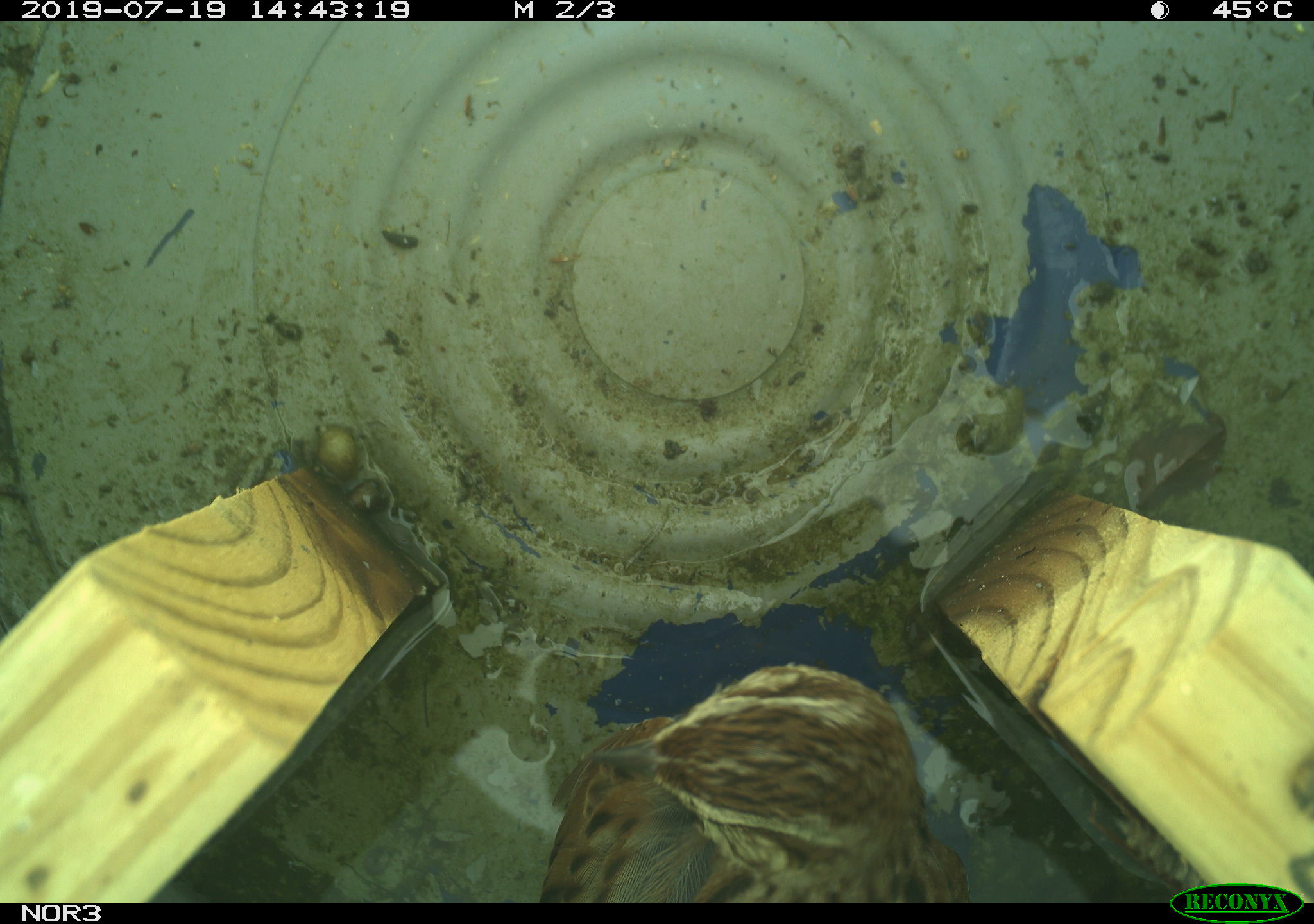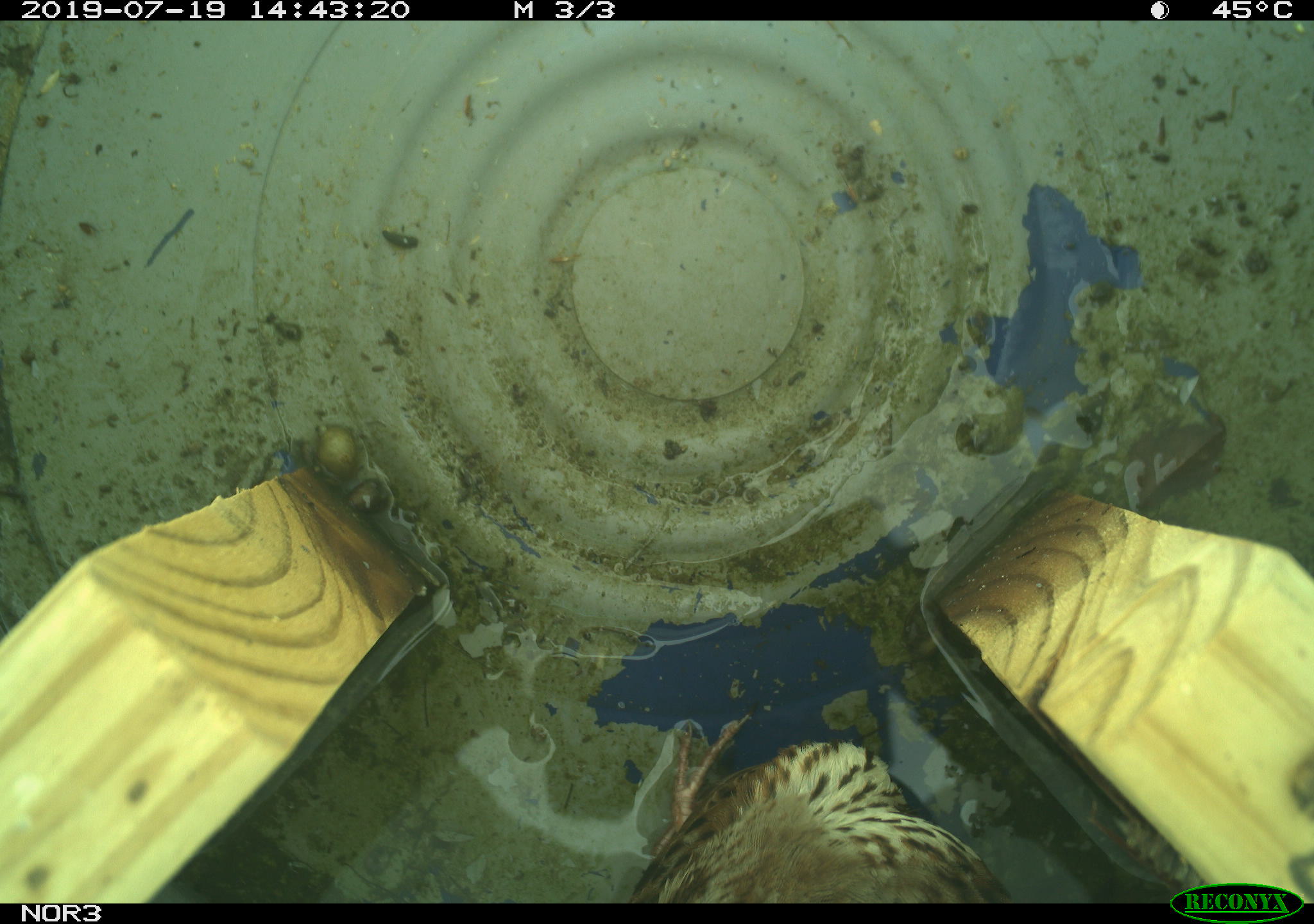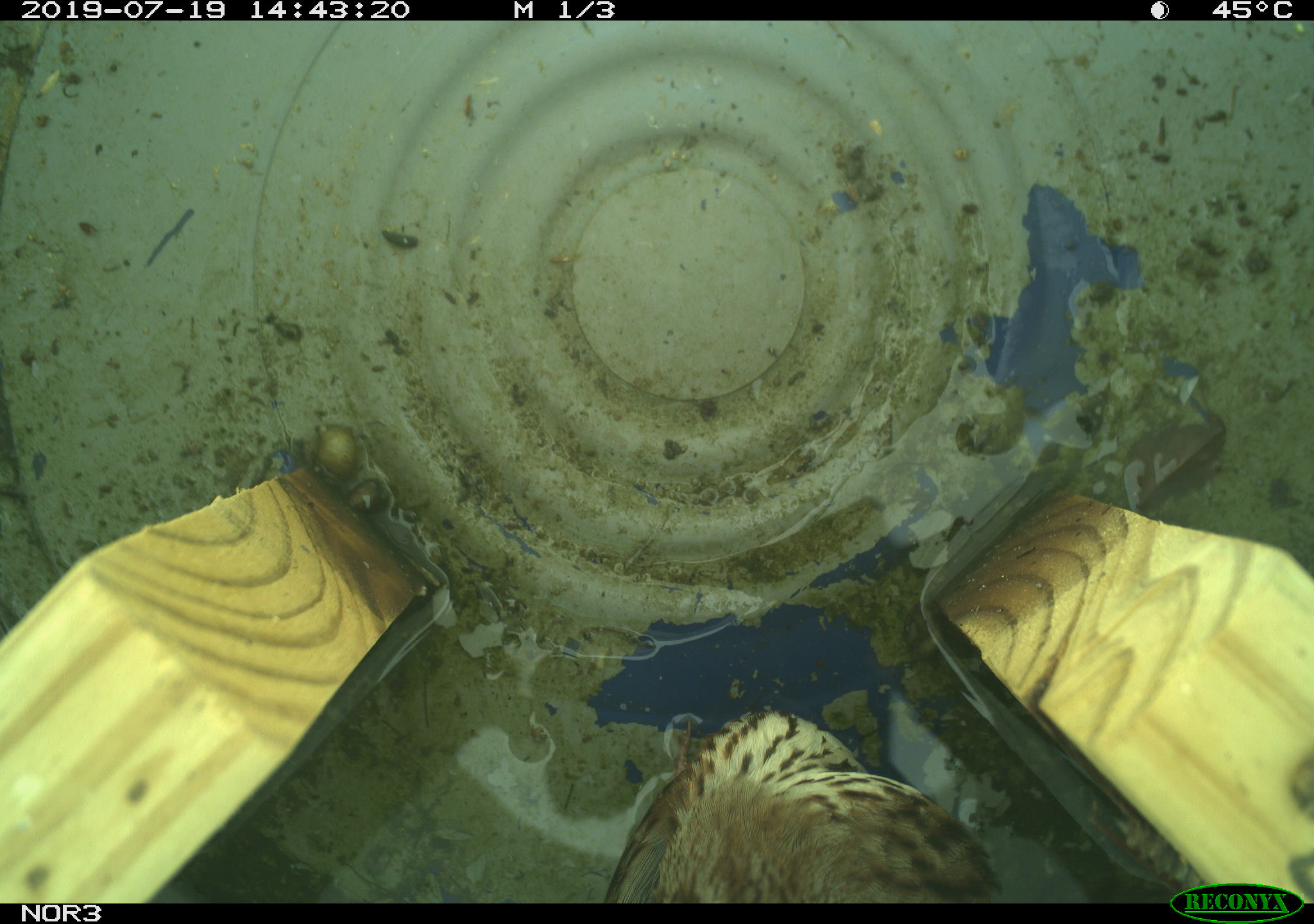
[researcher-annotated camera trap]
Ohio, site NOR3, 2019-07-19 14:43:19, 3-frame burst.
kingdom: Animalia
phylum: Chordata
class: Aves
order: Passeriformes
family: Passerellidae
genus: Melospiza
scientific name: Melospiza melodia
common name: song sparrow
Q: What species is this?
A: Song sparrow (Melospiza melodia).